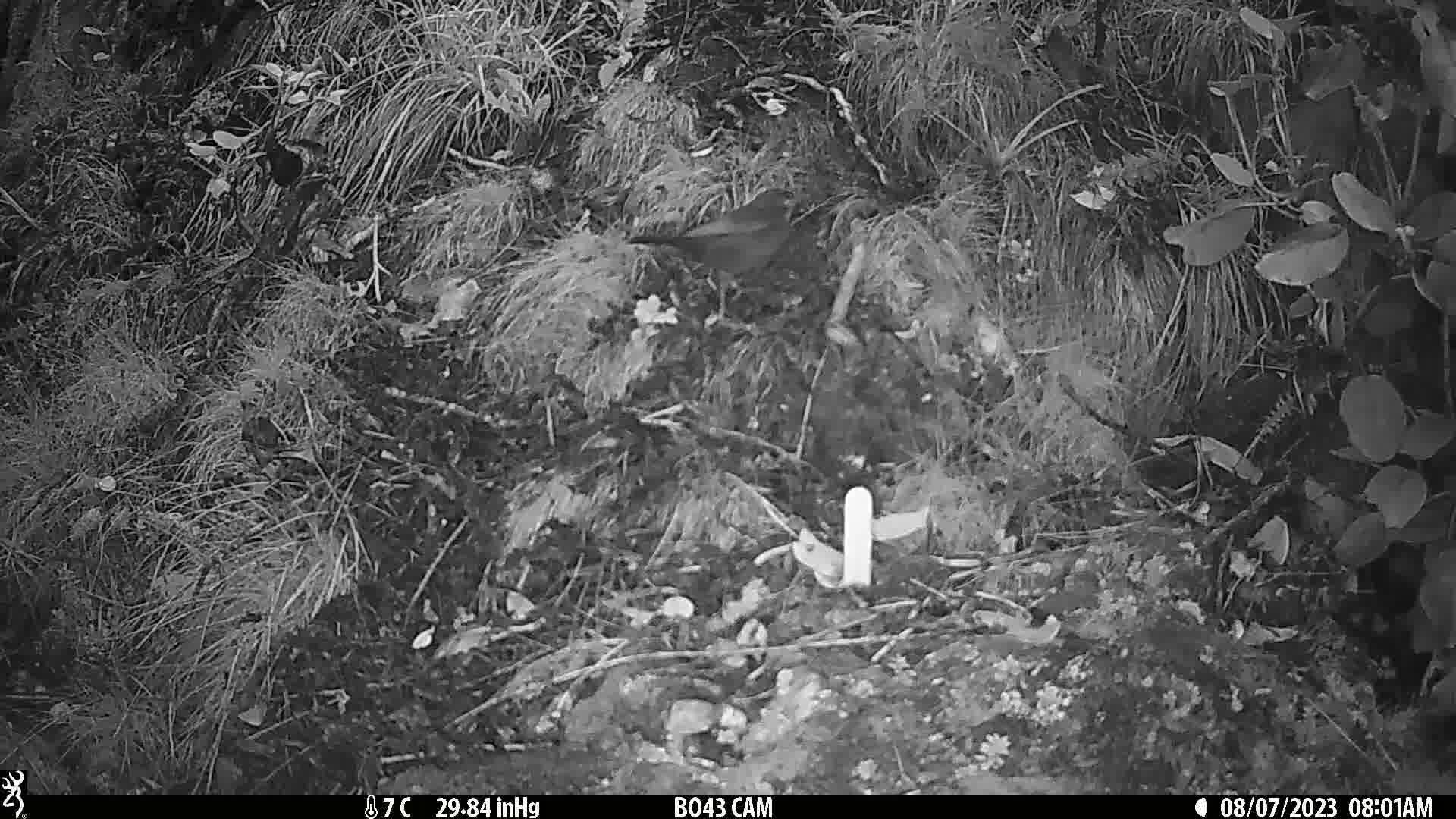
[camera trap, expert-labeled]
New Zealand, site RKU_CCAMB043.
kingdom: Animalia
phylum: Chordata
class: Aves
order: Passeriformes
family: Turdidae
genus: Turdus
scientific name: Turdus merula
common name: eurasian blackbird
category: blackbird